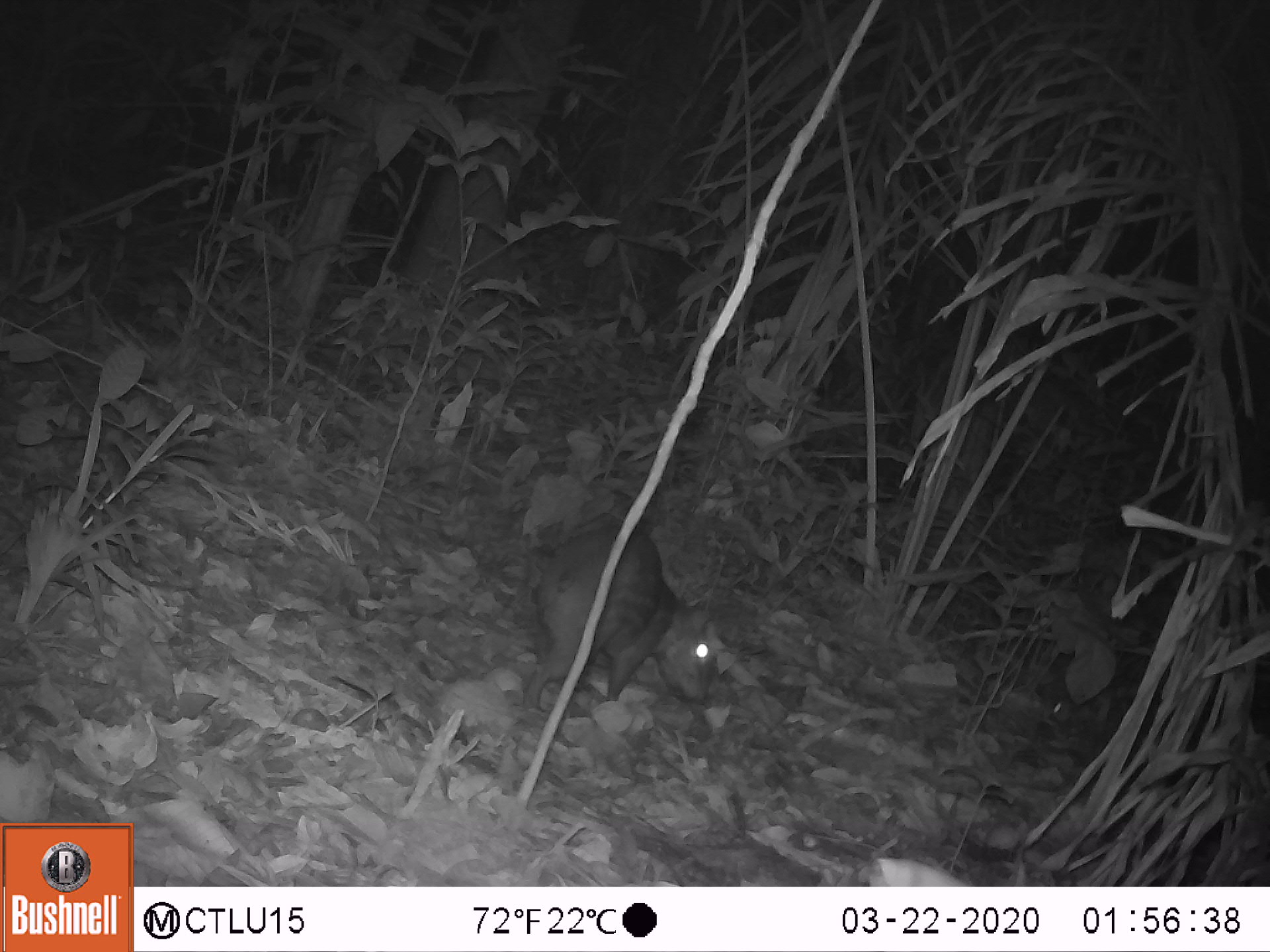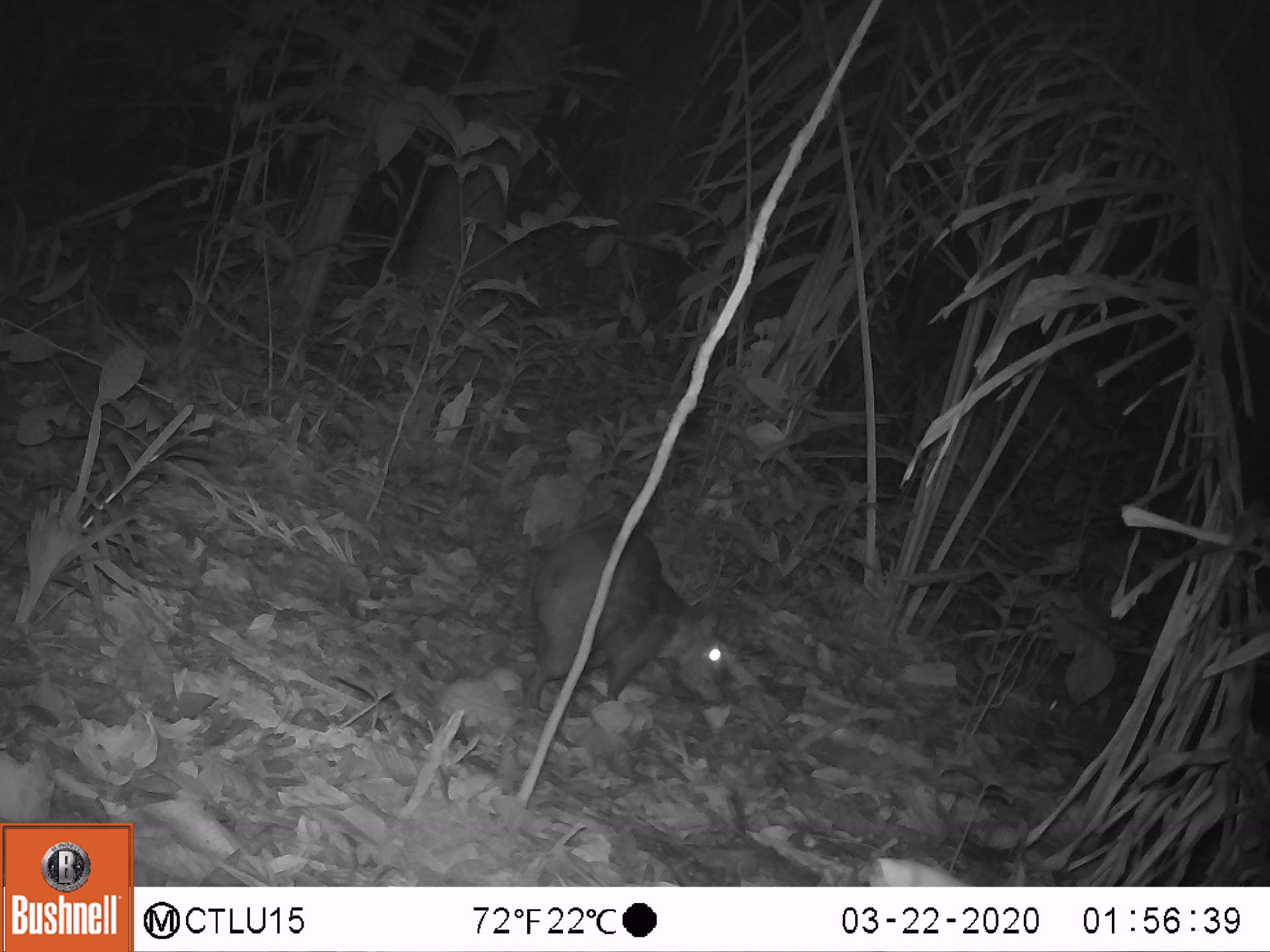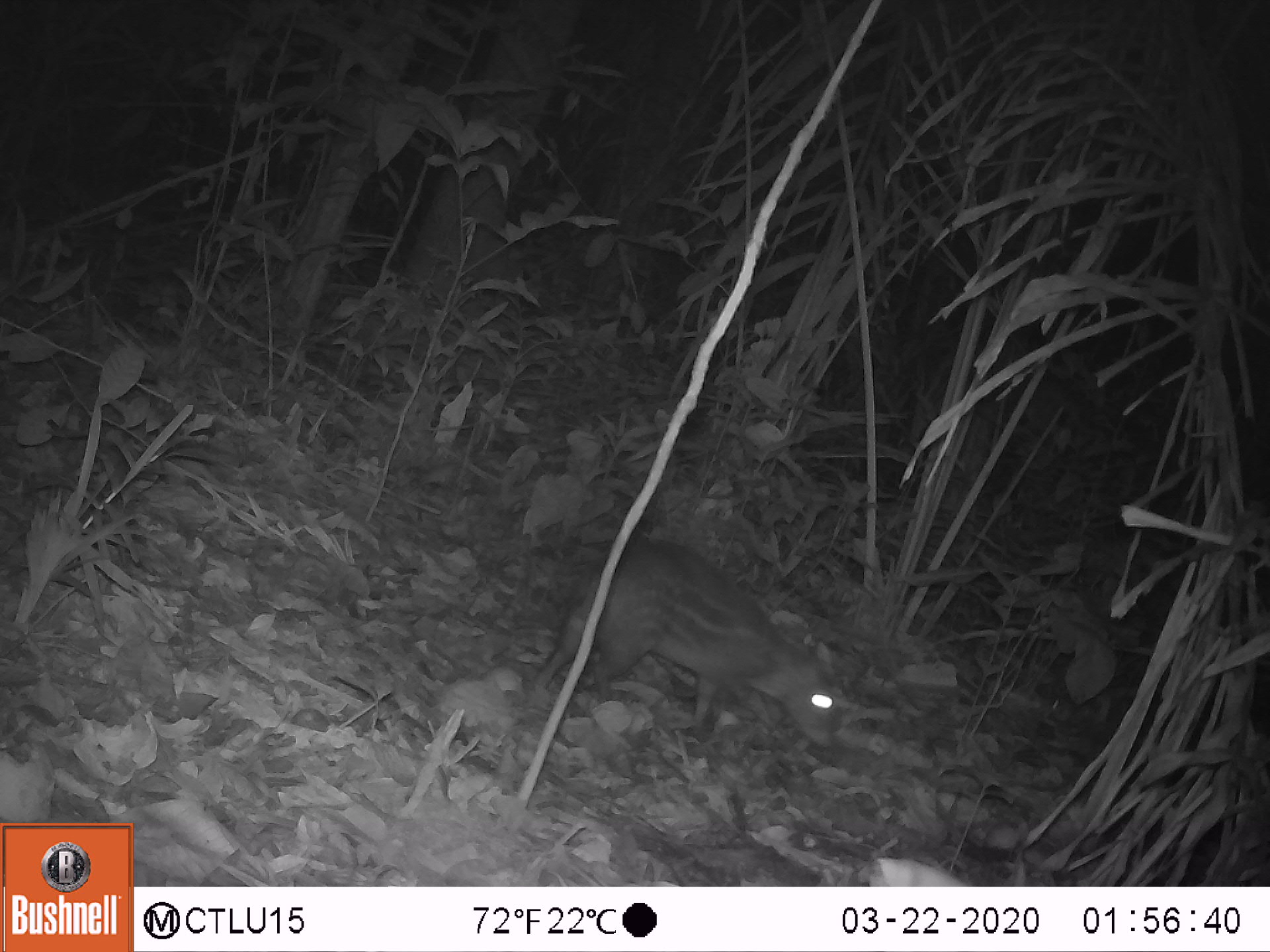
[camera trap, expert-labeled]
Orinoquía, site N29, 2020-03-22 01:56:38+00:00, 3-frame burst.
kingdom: Animalia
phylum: Chordata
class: Mammalia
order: Rodentia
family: Cuniculidae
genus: Cuniculus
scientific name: Cuniculus paca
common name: spotted paca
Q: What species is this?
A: Spotted paca (Cuniculus paca).